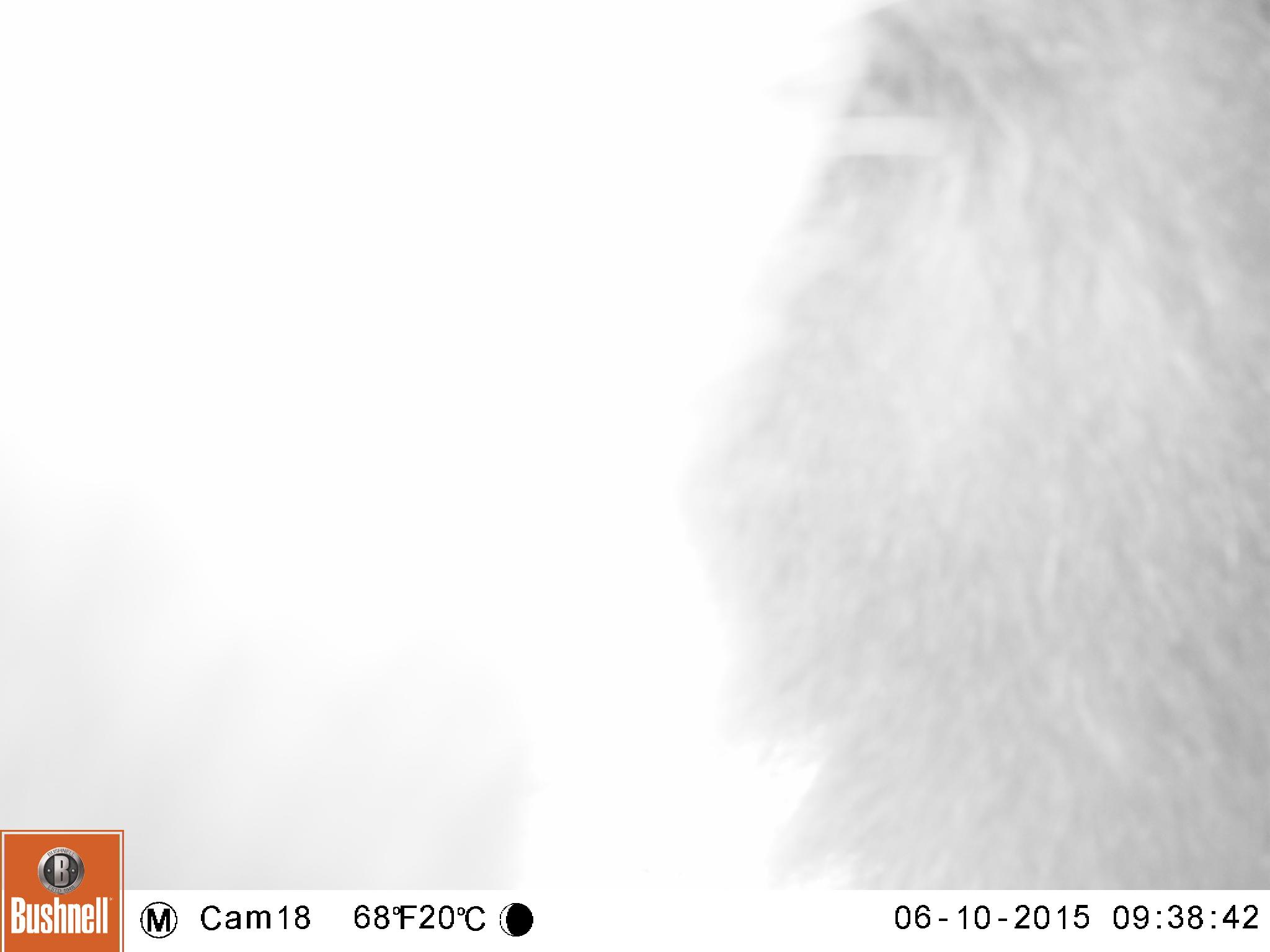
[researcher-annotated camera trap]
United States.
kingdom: Animalia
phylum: Chordata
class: Mammalia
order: Carnivora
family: Ursidae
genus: Ursus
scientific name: Ursus americanus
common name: american black bear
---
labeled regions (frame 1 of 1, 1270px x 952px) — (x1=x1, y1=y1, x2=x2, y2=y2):
American Black Bear: (x1=718, y1=21, x2=1270, y2=906)